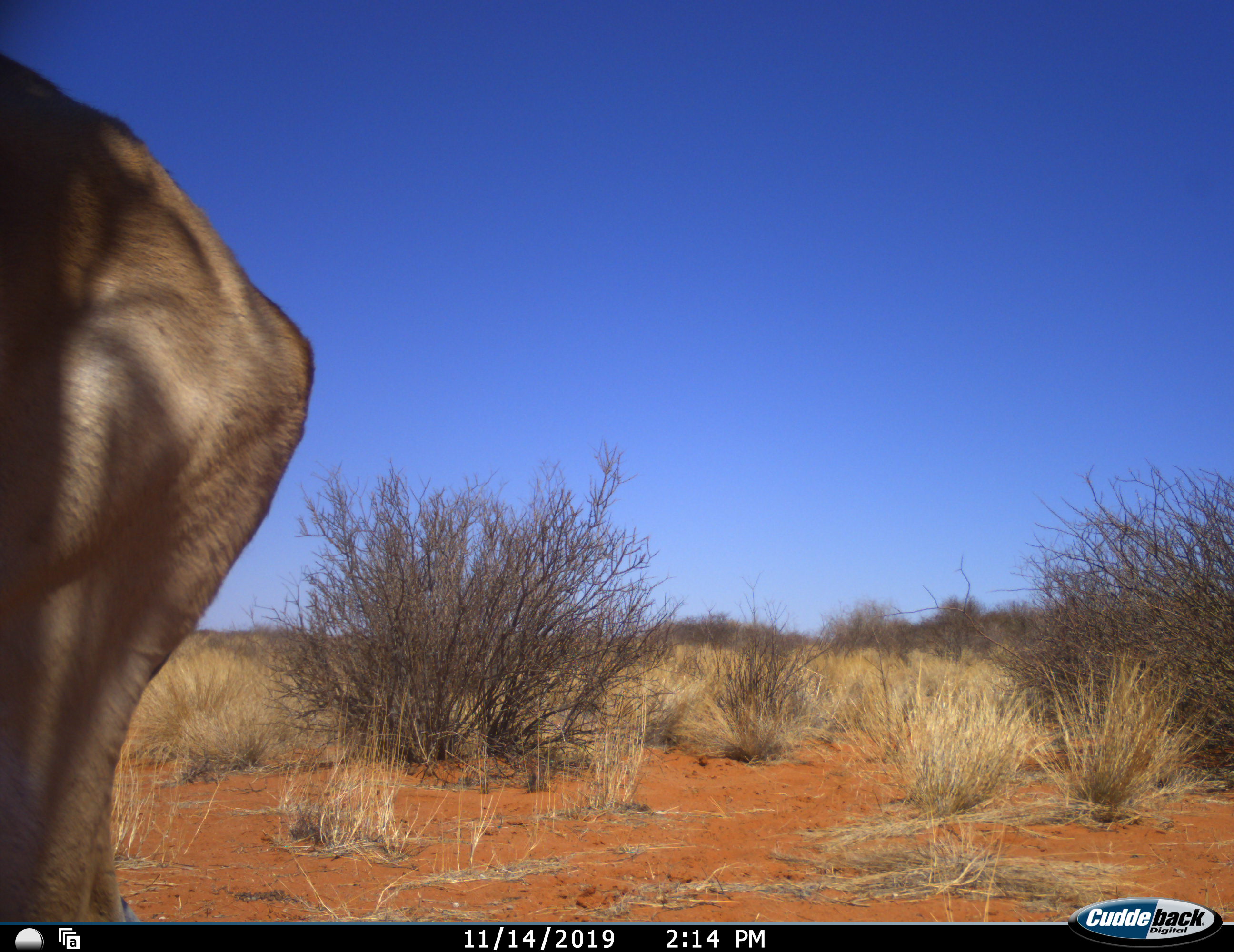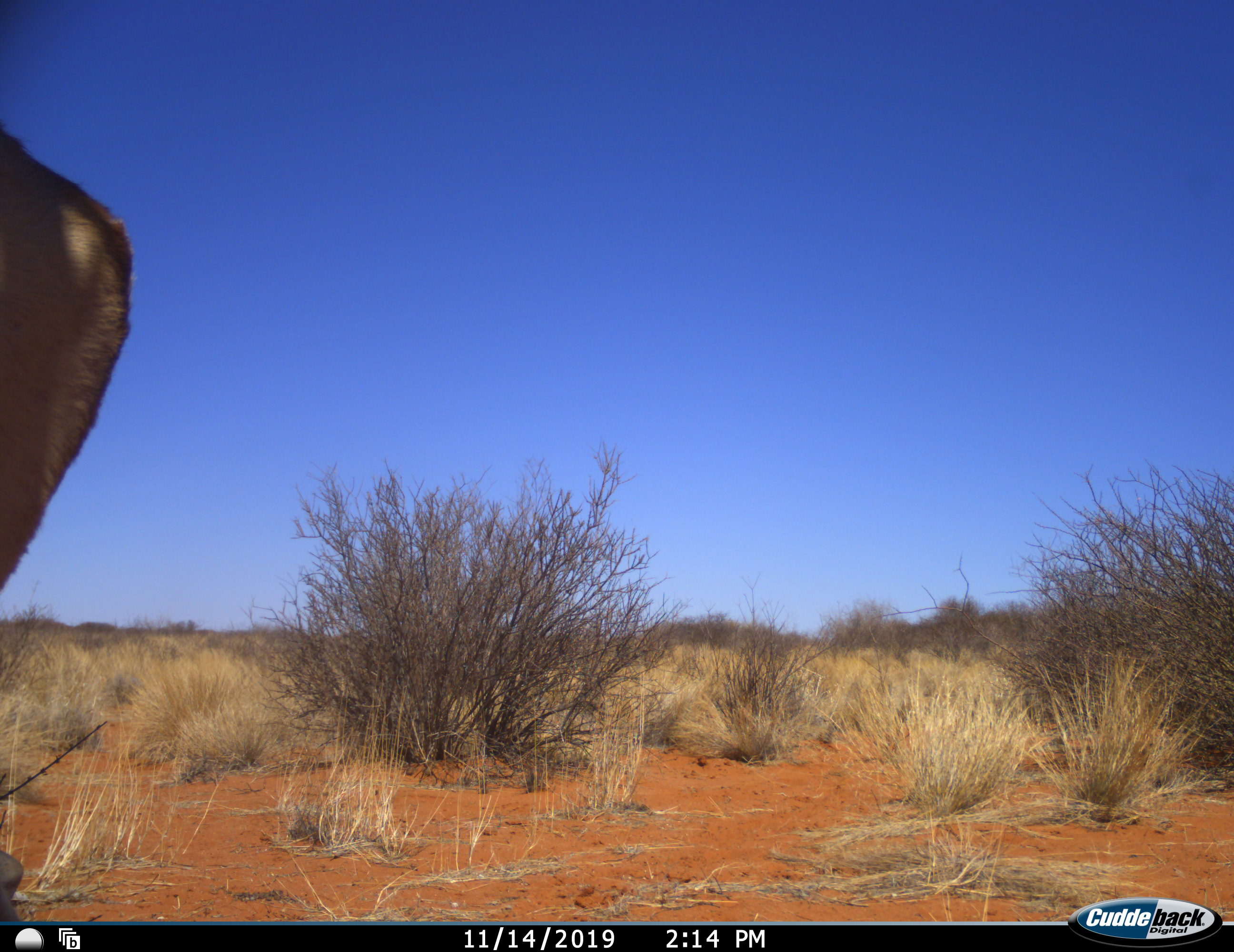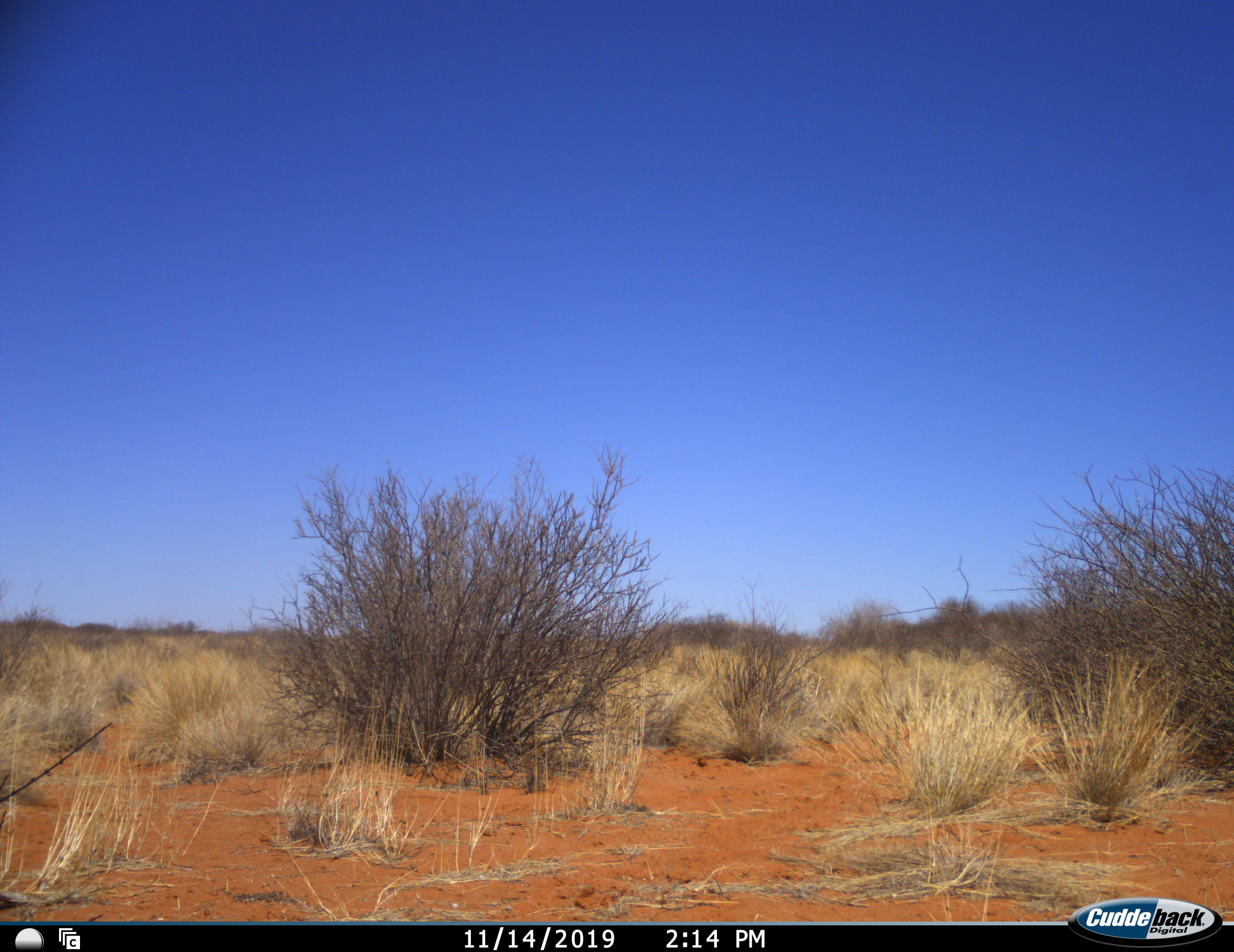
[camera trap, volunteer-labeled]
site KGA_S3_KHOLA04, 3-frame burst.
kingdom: Animalia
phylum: Chordata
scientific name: Vertebrata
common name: domestic animal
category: domesticanimal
Domesticanimal (domestic animal) (Vertebrata), count 1. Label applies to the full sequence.